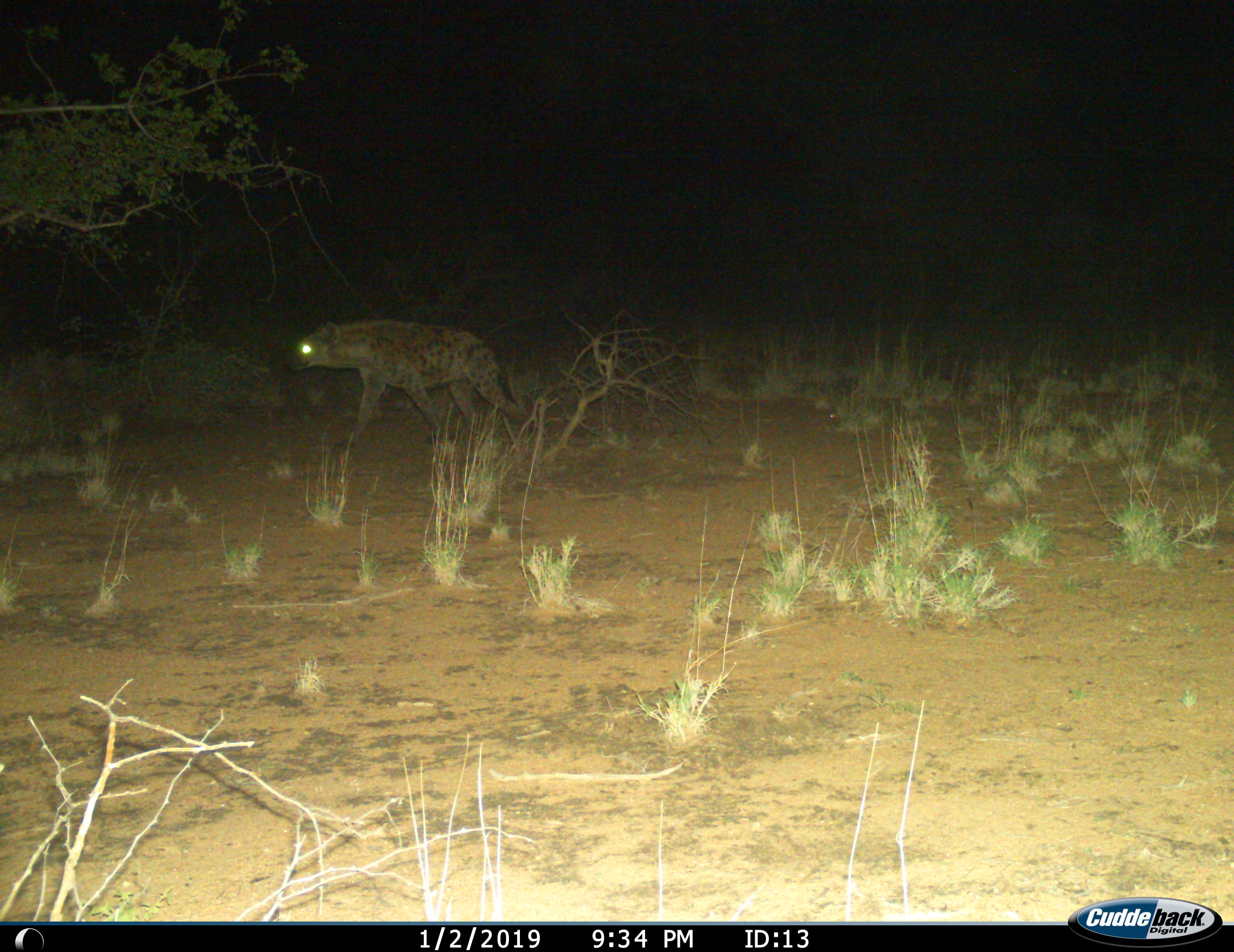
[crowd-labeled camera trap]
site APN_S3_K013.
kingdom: Animalia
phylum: Chordata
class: Mammalia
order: Carnivora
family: Hyaenidae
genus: Crocuta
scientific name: Crocuta crocuta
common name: spotted hyena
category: hyenaspotted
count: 1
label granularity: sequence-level